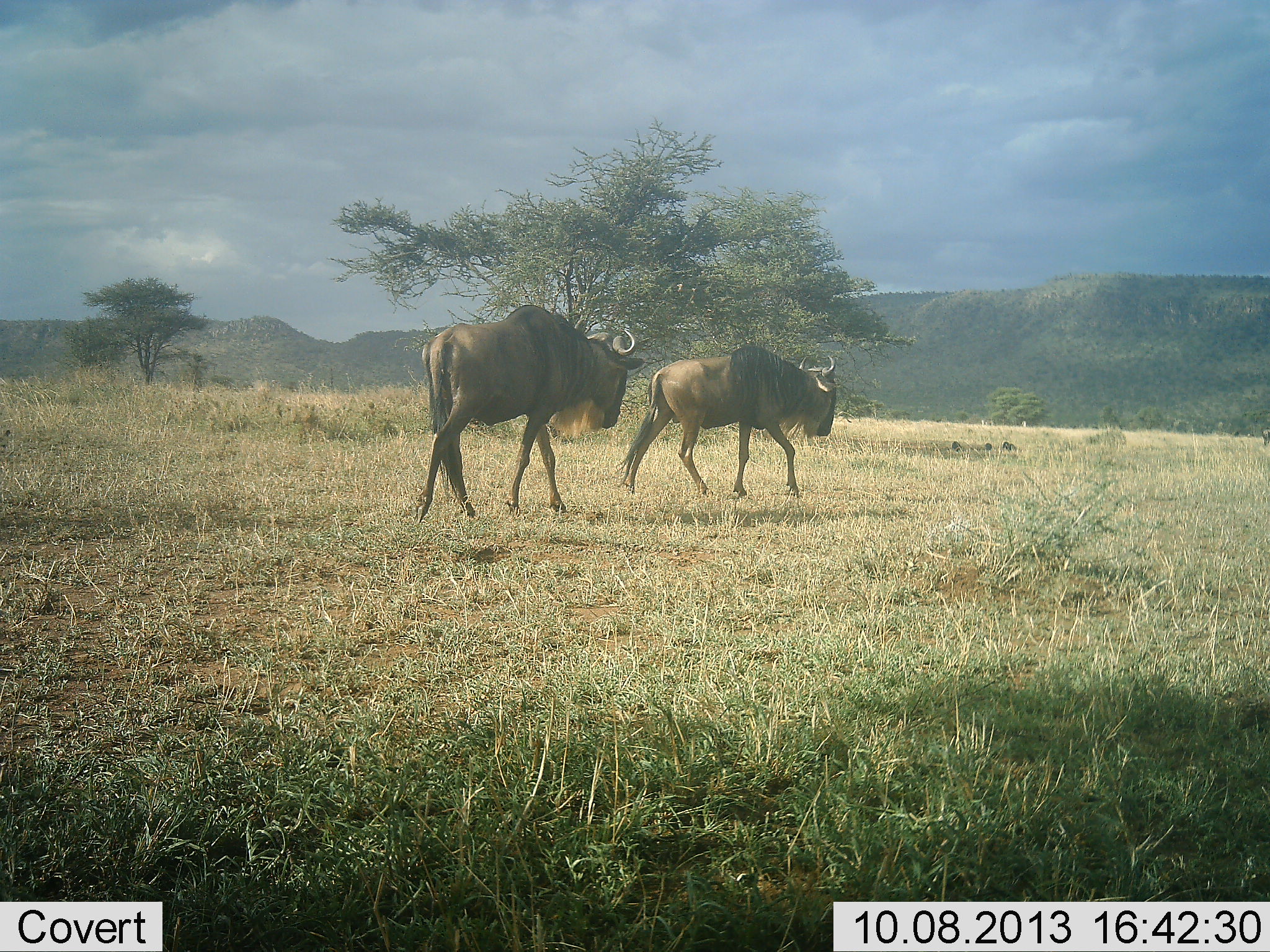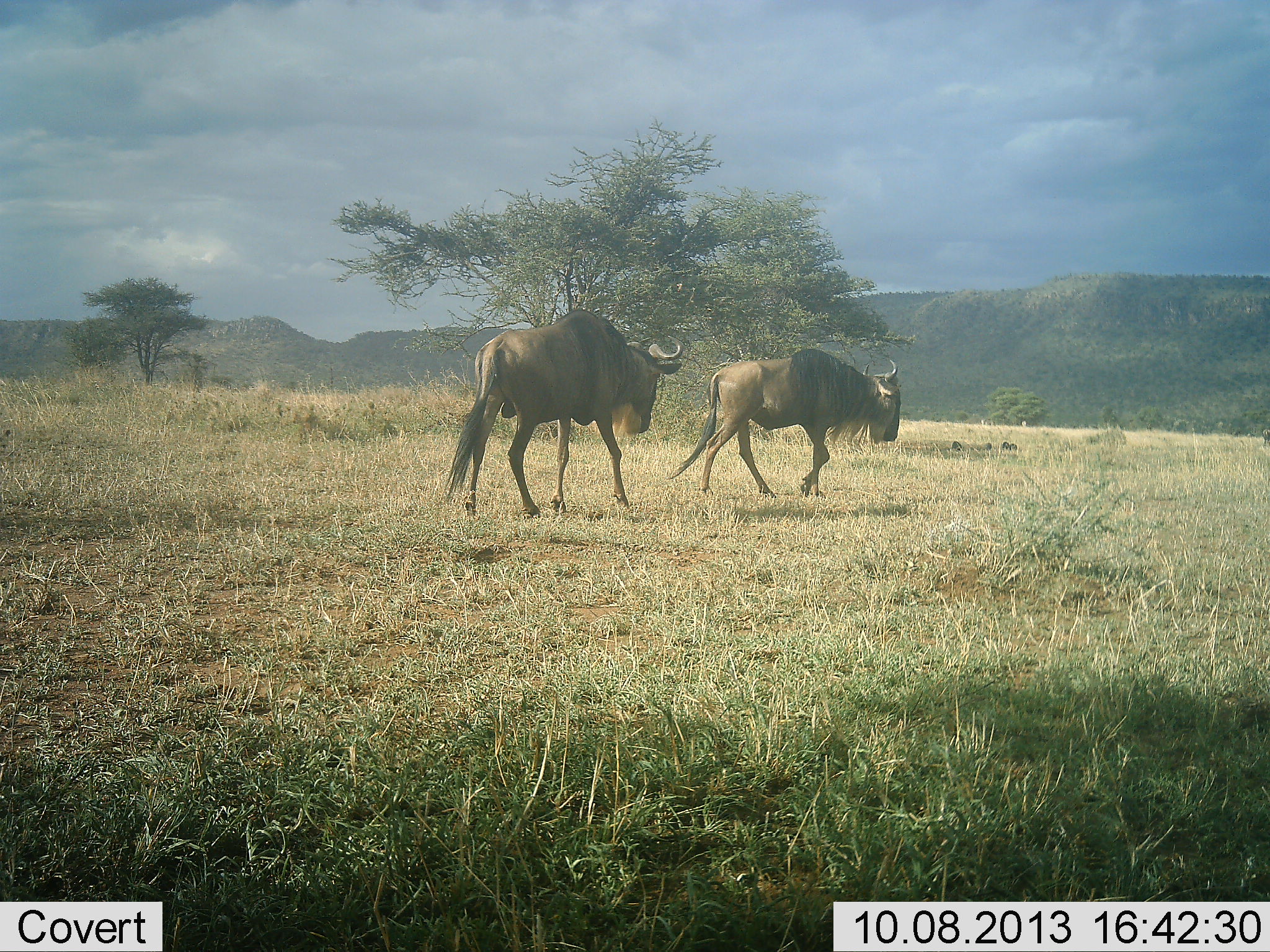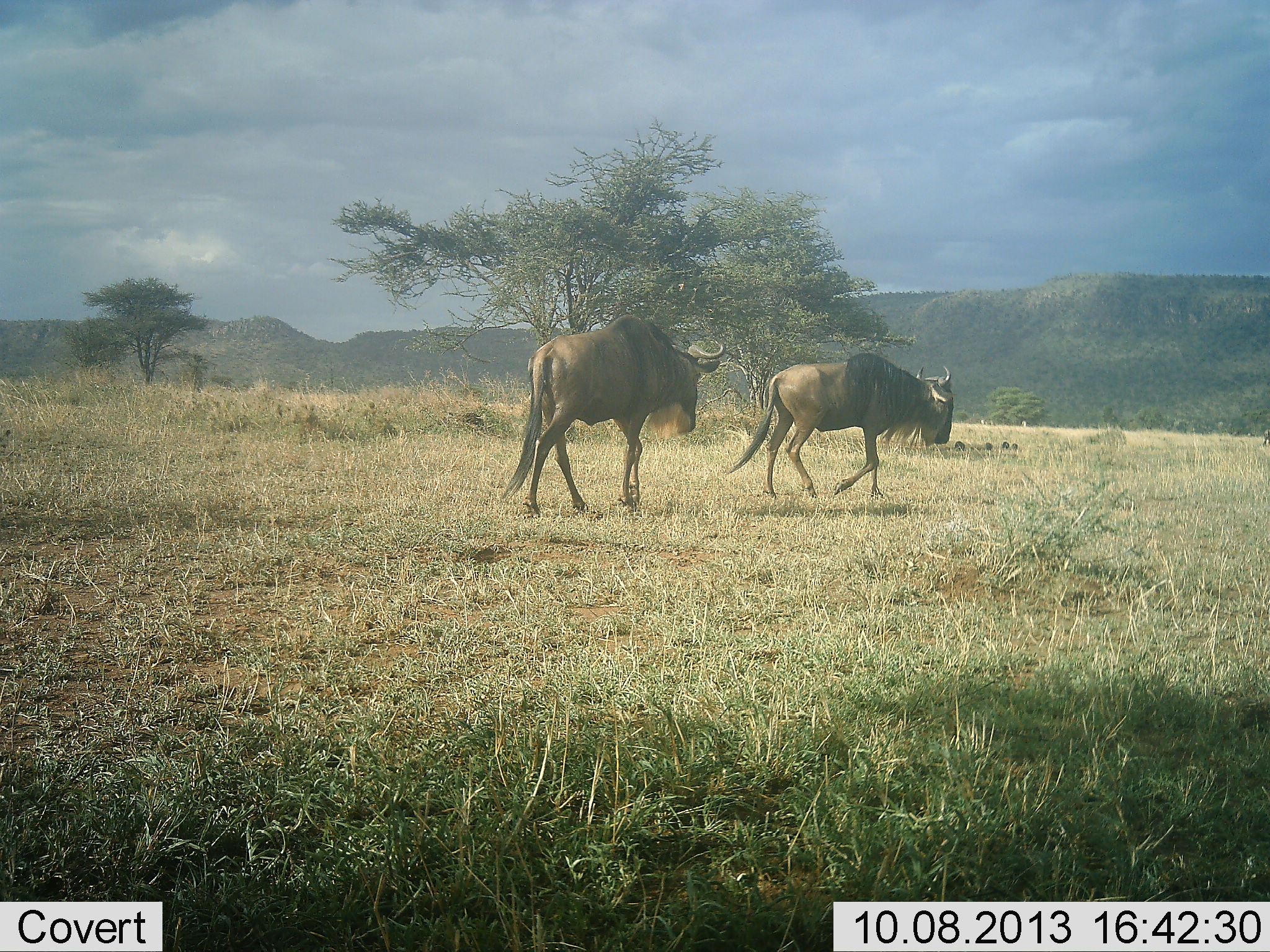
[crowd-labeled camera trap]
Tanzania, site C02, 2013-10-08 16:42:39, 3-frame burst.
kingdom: Animalia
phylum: Chordata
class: Mammalia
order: Artiodactyla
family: Bovidae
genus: Connochaetes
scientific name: Connochaetes taurinus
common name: blue wildebeest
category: wildebeest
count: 2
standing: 4%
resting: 0%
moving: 96%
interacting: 8%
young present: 0%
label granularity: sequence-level